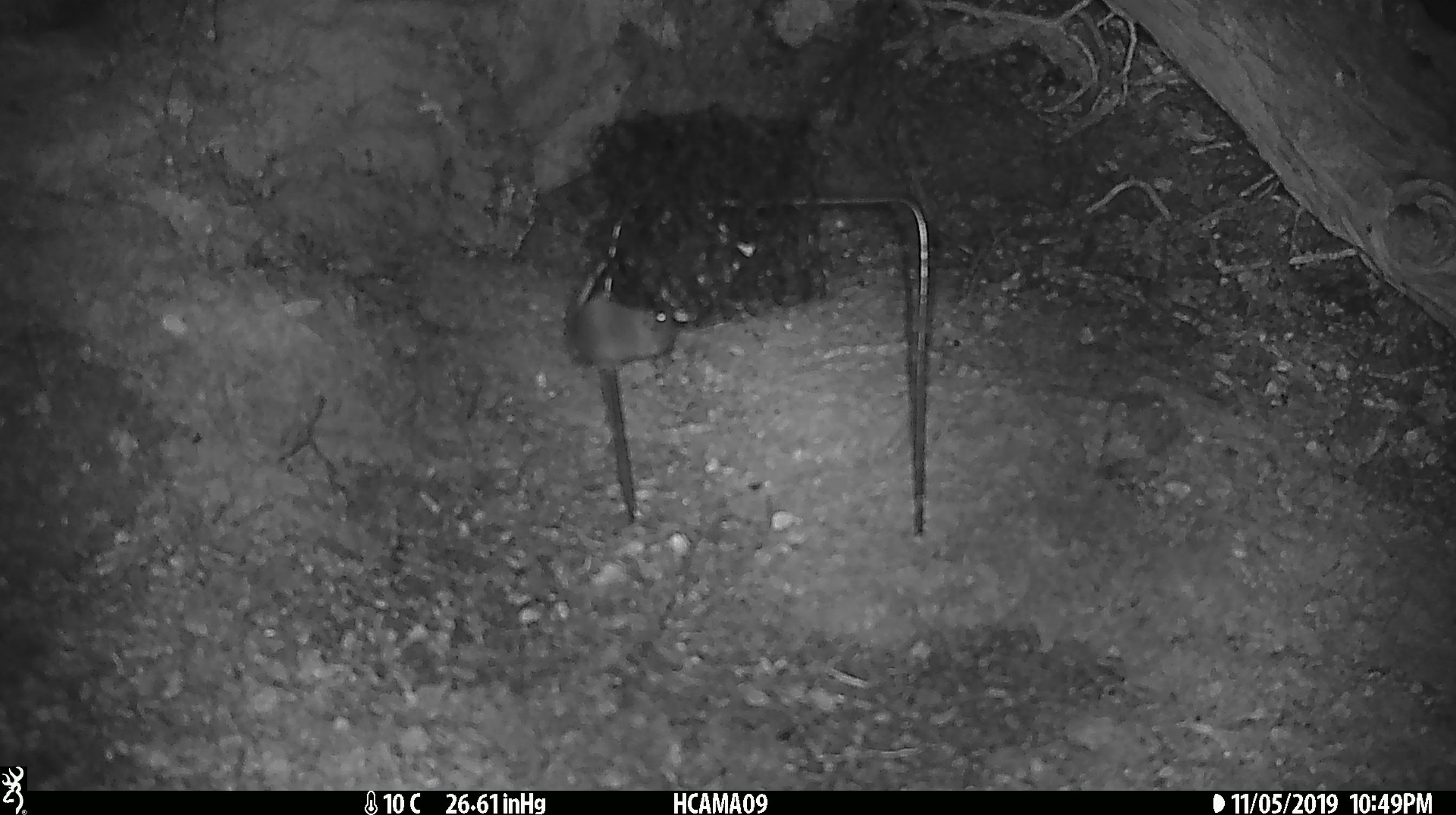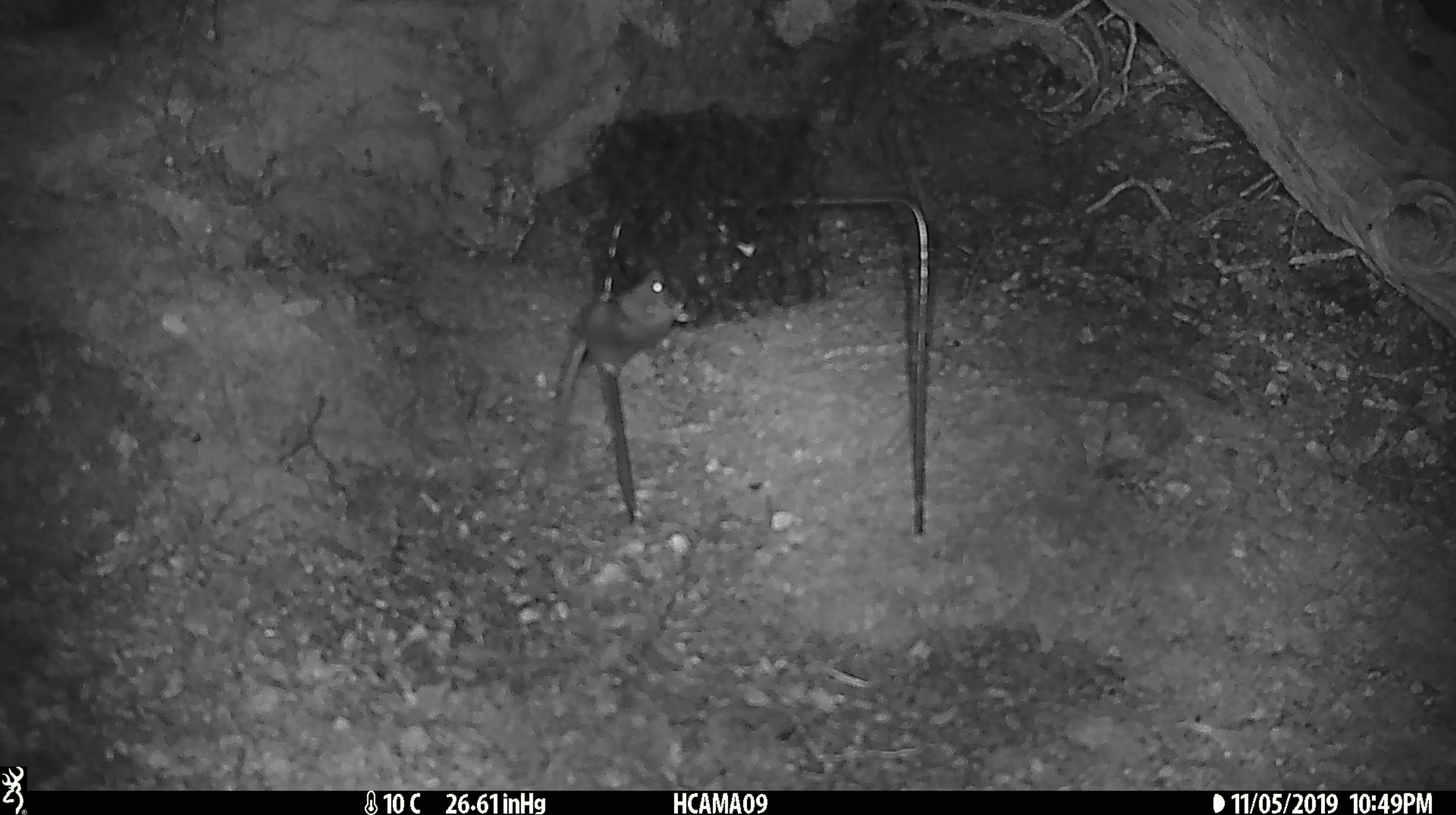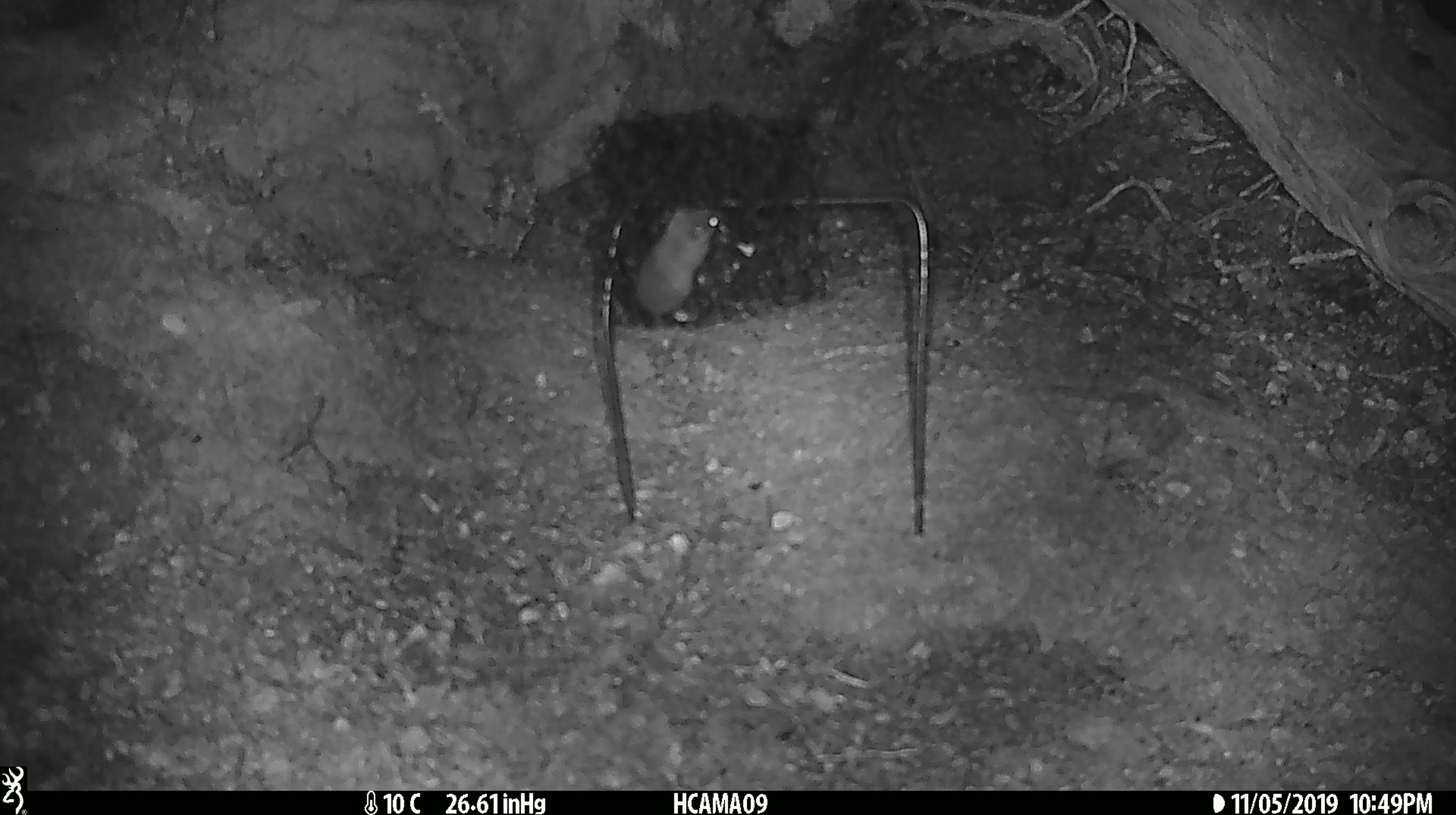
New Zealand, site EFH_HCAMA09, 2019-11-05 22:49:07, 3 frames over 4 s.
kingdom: Animalia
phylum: Chordata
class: Mammalia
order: Rodentia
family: Muridae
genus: Mus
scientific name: Mus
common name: mouse